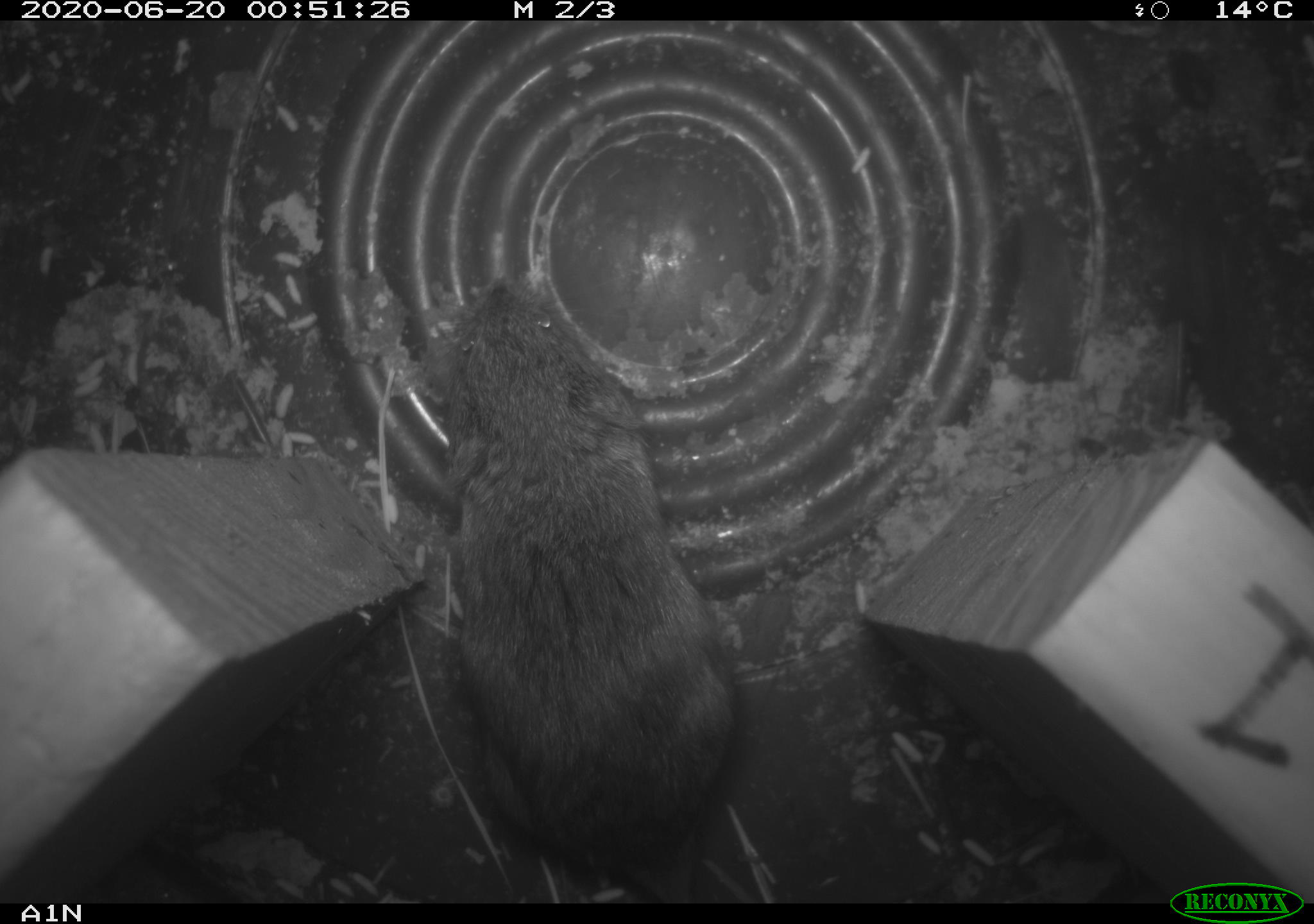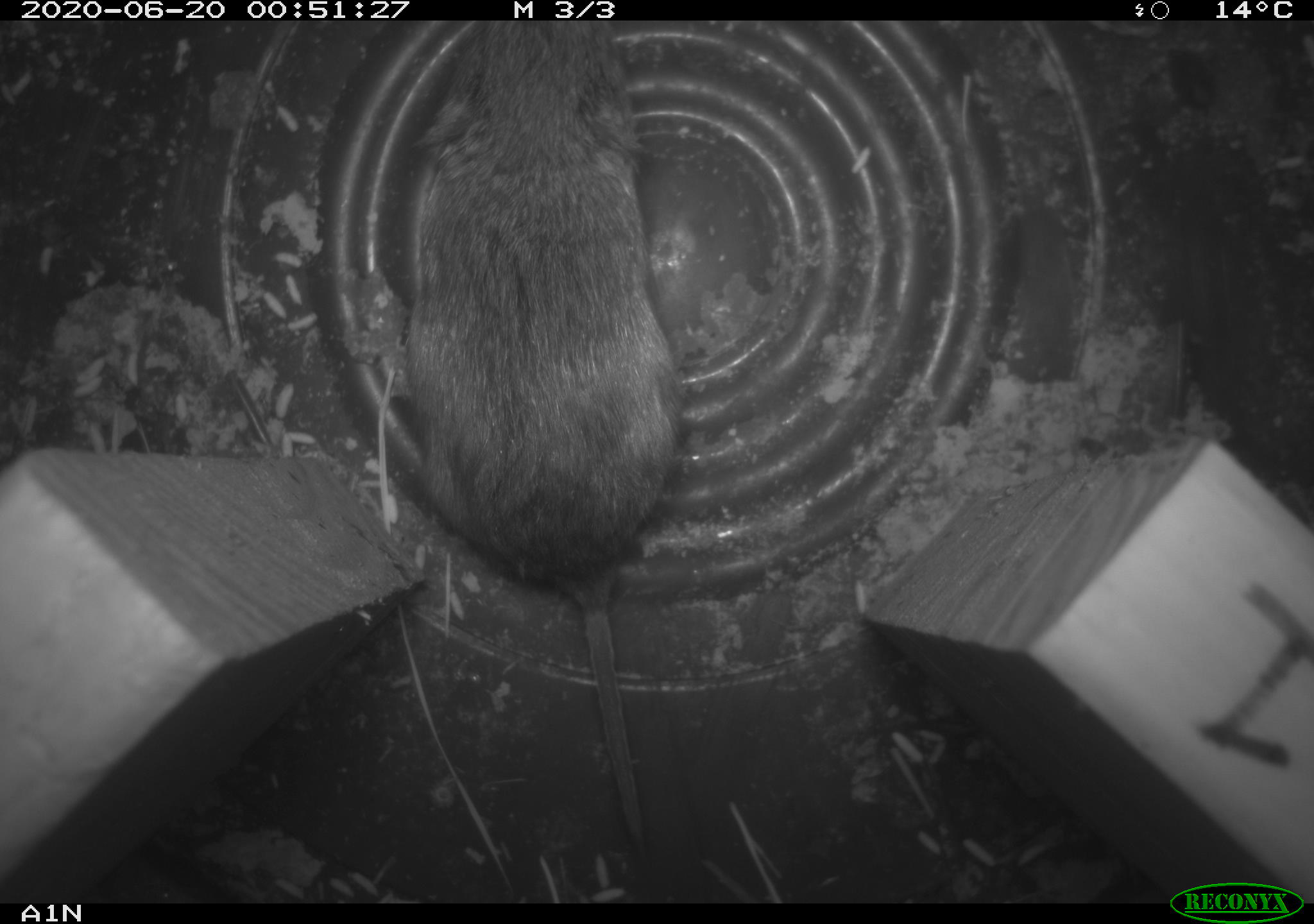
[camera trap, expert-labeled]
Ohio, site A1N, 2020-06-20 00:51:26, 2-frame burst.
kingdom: Animalia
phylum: Chordata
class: Mammalia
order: Rodentia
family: Cricetidae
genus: Microtus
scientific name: Microtus pennsylvanicus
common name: meadow vole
Meadow vole (Microtus pennsylvanicus).